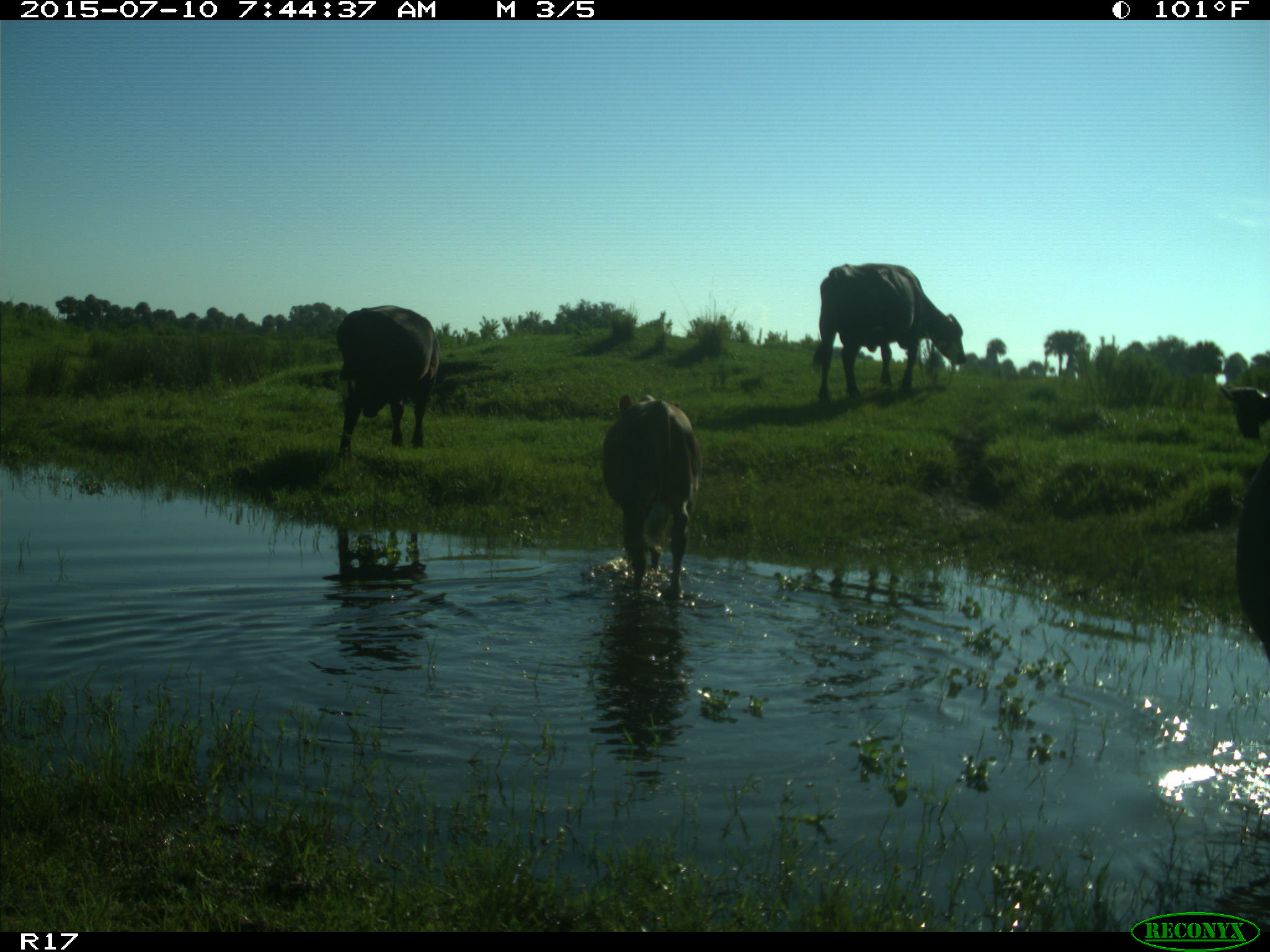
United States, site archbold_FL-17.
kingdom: Animalia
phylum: Chordata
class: Mammalia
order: Artiodactyla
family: Bovidae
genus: Bos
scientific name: Bos taurus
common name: domestic cow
Bos taurus (domestic cow).